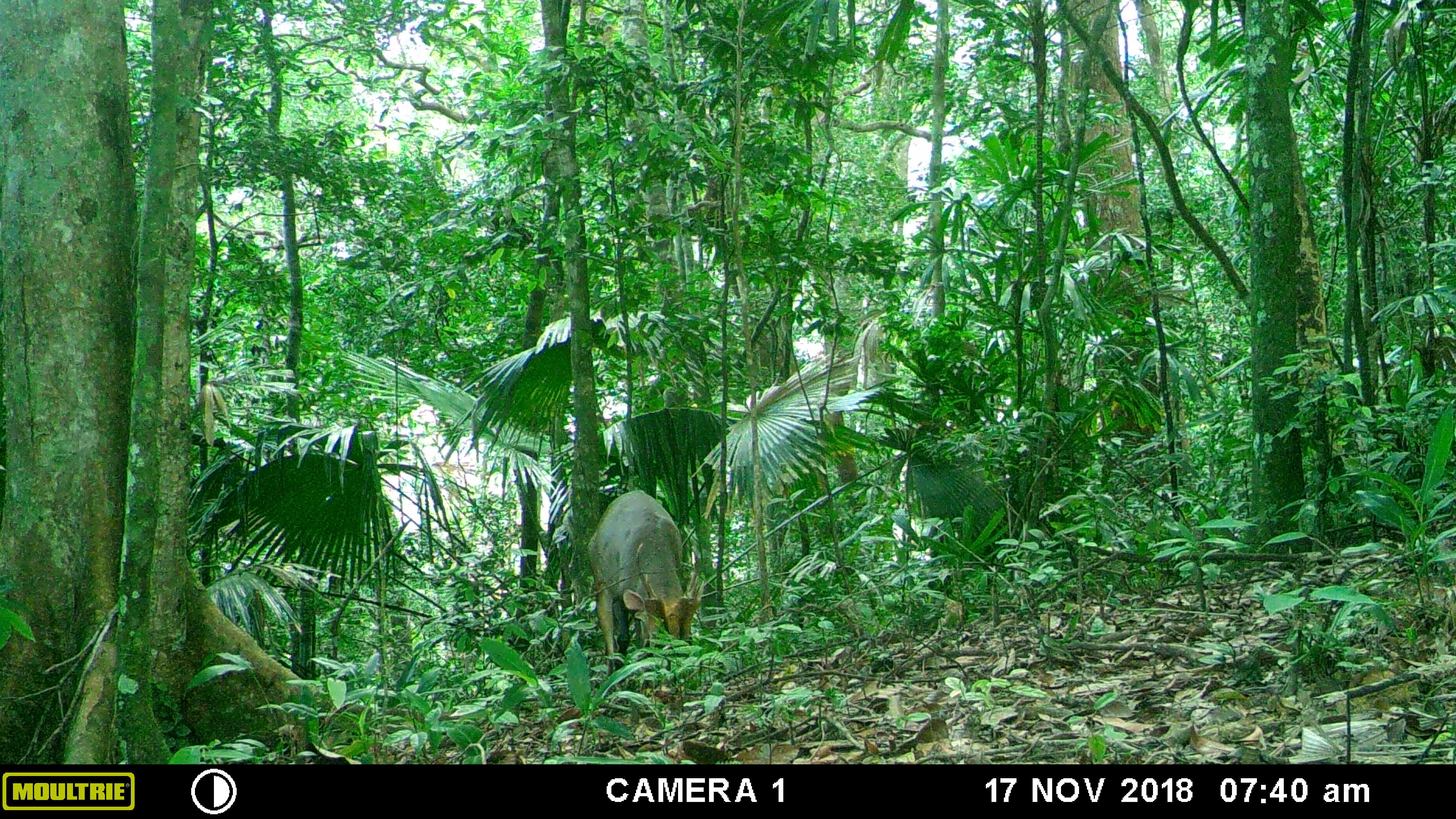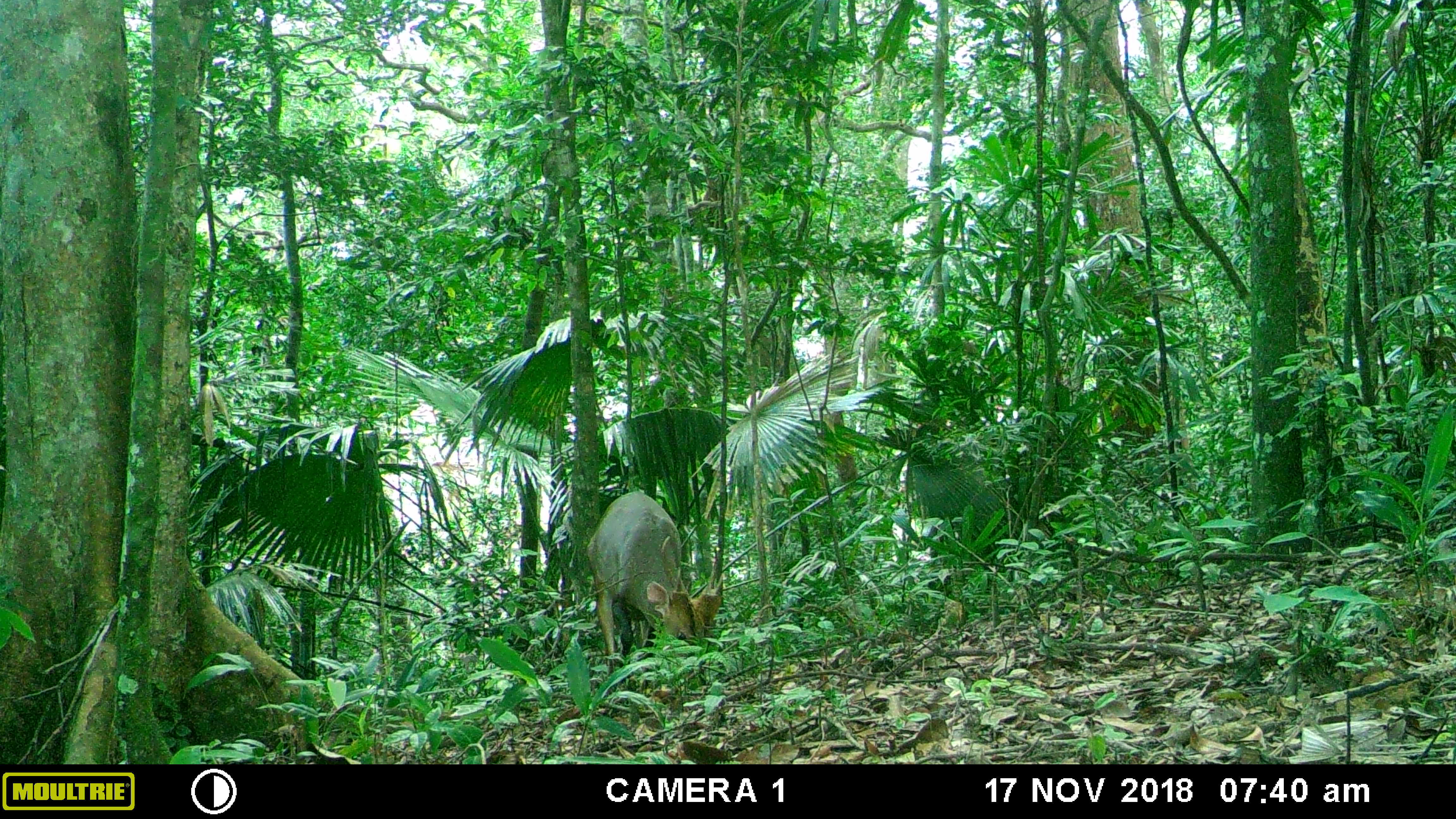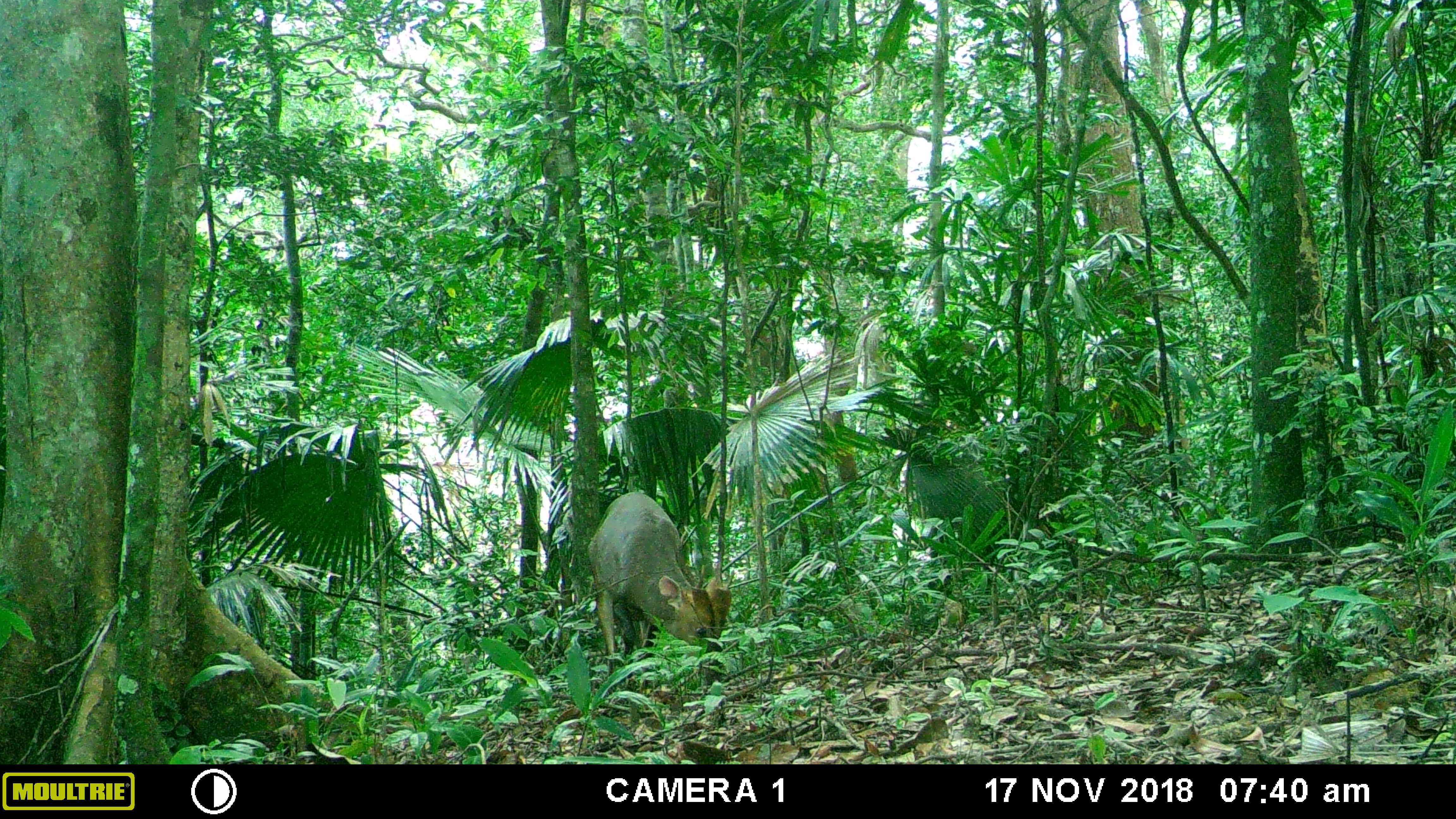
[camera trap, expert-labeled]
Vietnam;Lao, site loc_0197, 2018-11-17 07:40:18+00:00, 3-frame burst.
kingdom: Animalia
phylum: Chordata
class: Mammalia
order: Artiodactyla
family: Cervidae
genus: Muntiacus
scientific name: Muntiacus vuquangensis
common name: large-antlered muntjac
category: large antlered muntjac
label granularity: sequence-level